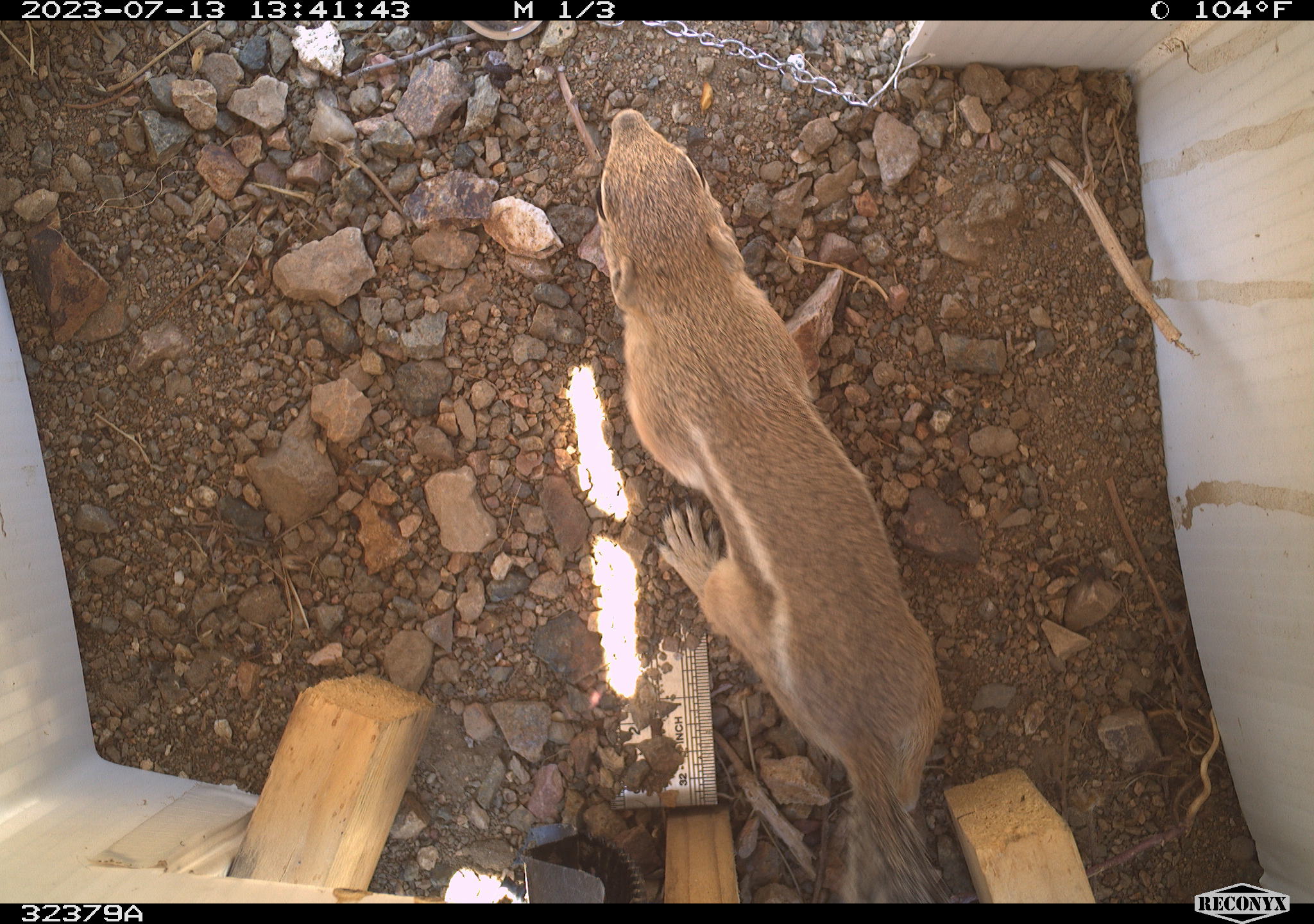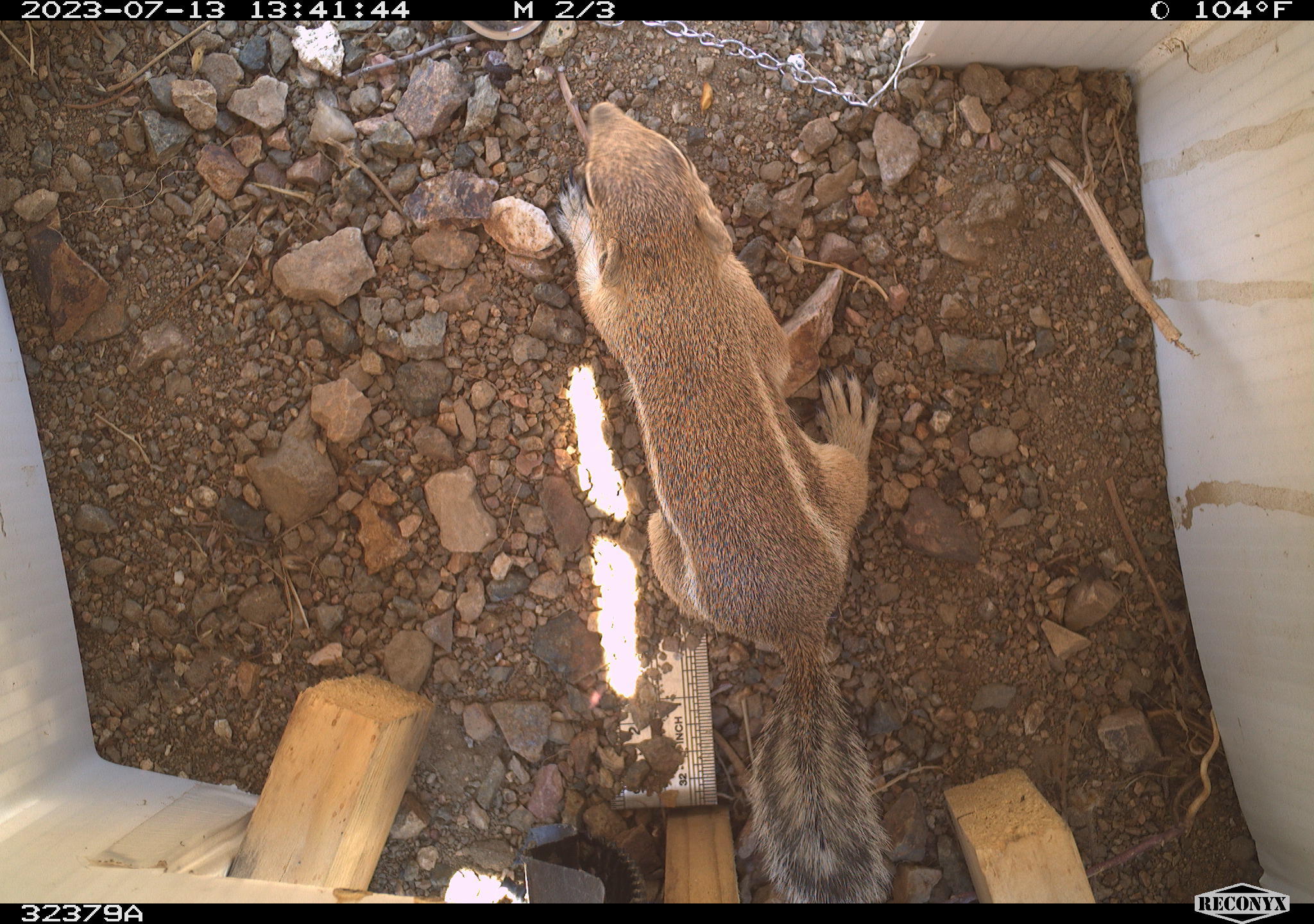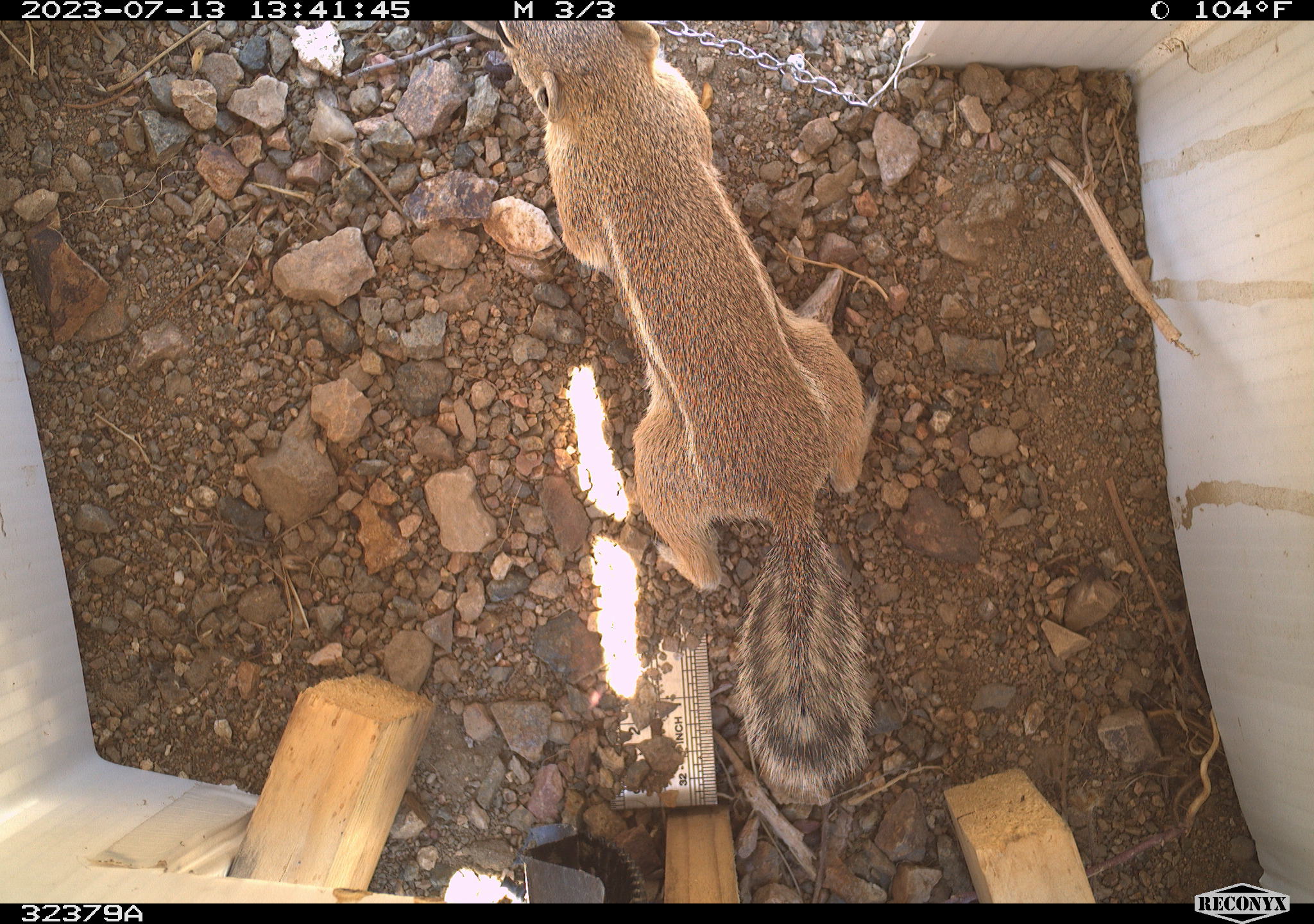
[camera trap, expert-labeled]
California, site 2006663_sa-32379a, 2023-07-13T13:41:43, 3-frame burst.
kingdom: Animalia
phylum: Chordata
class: Mammalia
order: Rodentia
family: Sciuridae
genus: Ammospermophilus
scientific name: Ammospermophilus leucurus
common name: white-tailed antelope squirrel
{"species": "white-tailed antelope squirrel (Ammospermophilus leucurus)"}